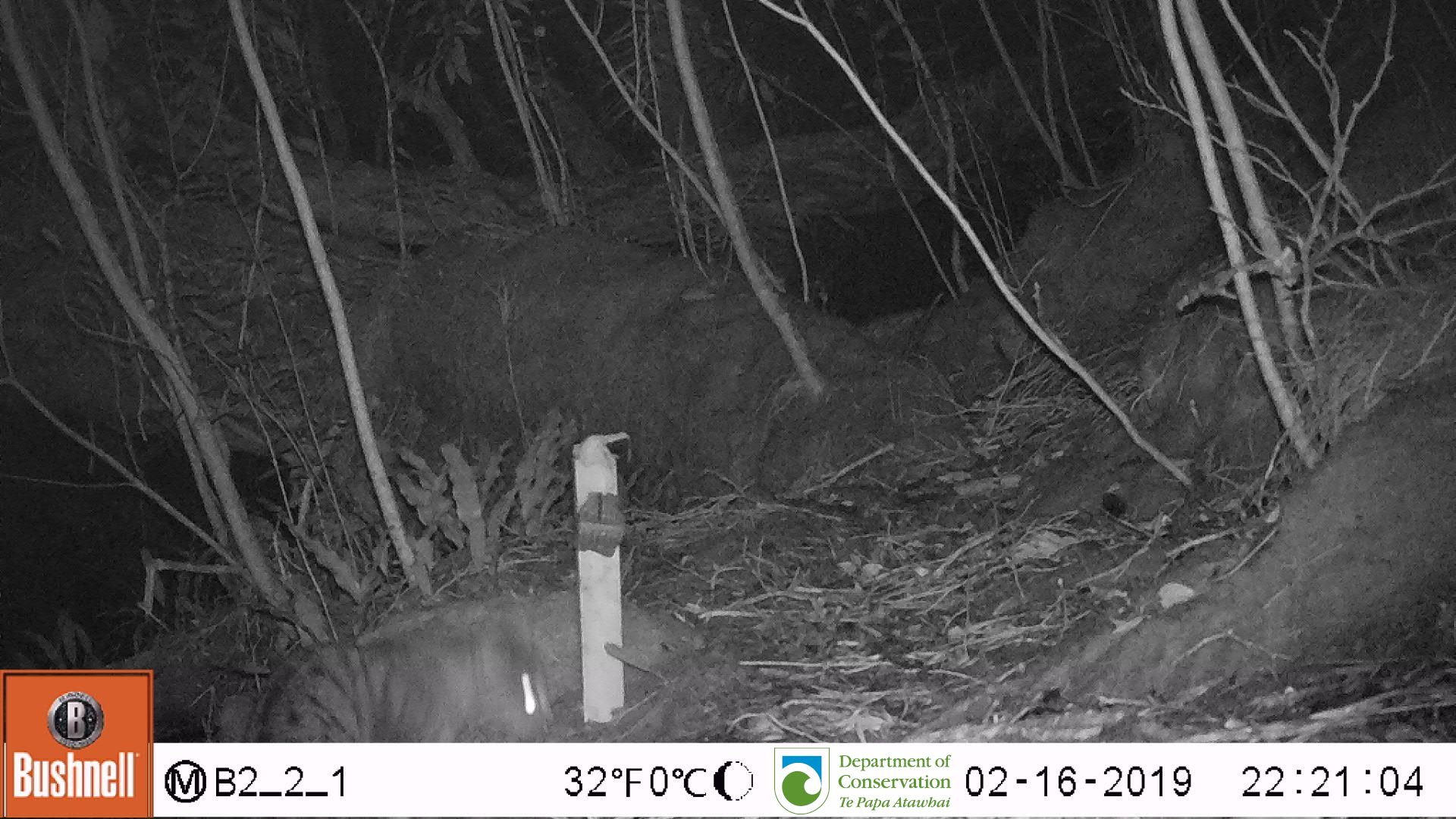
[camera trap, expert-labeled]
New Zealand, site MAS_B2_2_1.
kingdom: Animalia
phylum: Chordata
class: Mammalia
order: Carnivora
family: Felidae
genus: Felis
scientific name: Felis catus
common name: domestic cat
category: cat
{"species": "cat (domestic cat) (Felis catus)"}